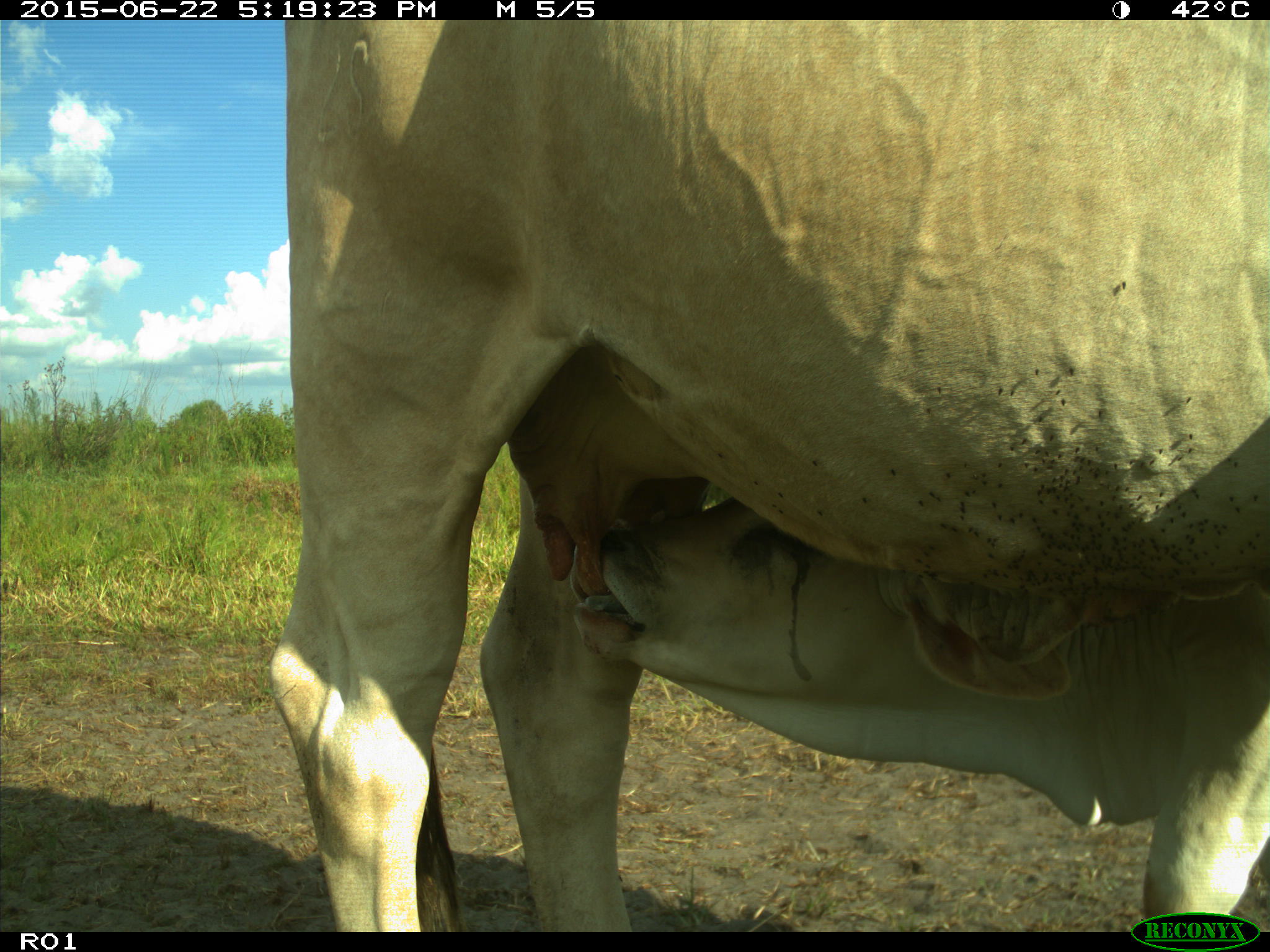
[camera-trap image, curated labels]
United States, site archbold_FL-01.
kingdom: Animalia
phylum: Chordata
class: Mammalia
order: Artiodactyla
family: Bovidae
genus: Bos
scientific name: Bos taurus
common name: domestic cow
Bos taurus (domestic cow).